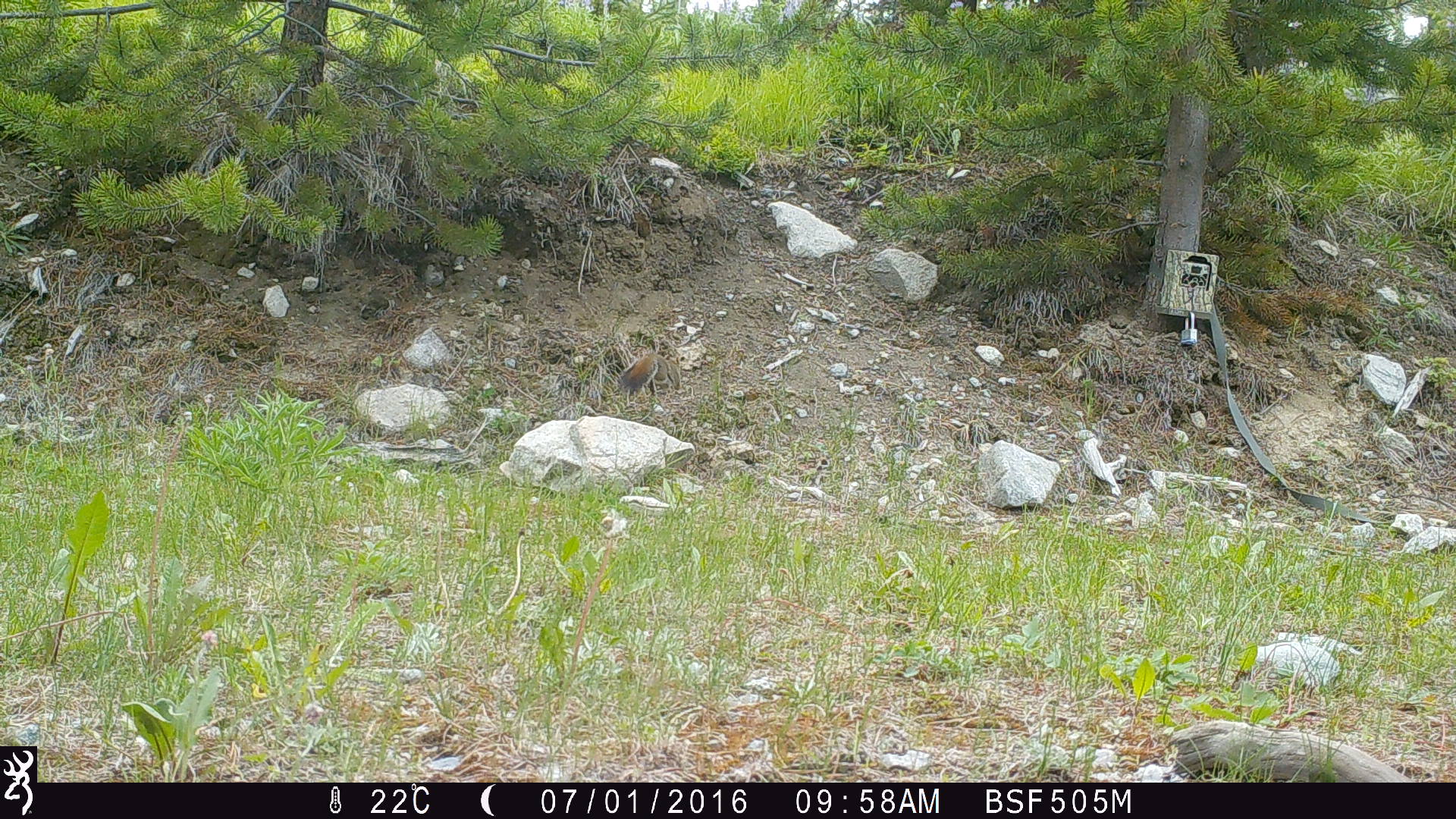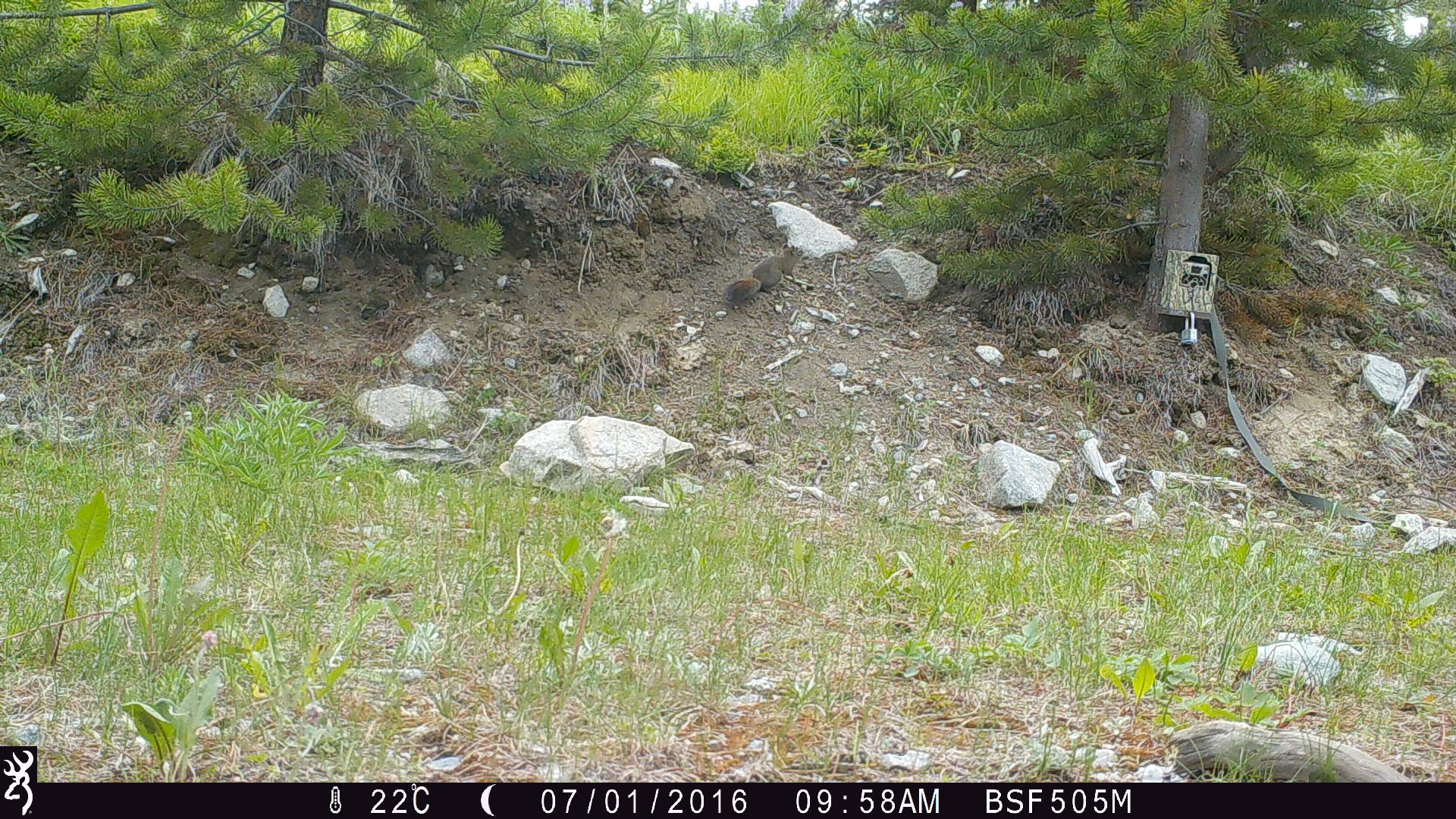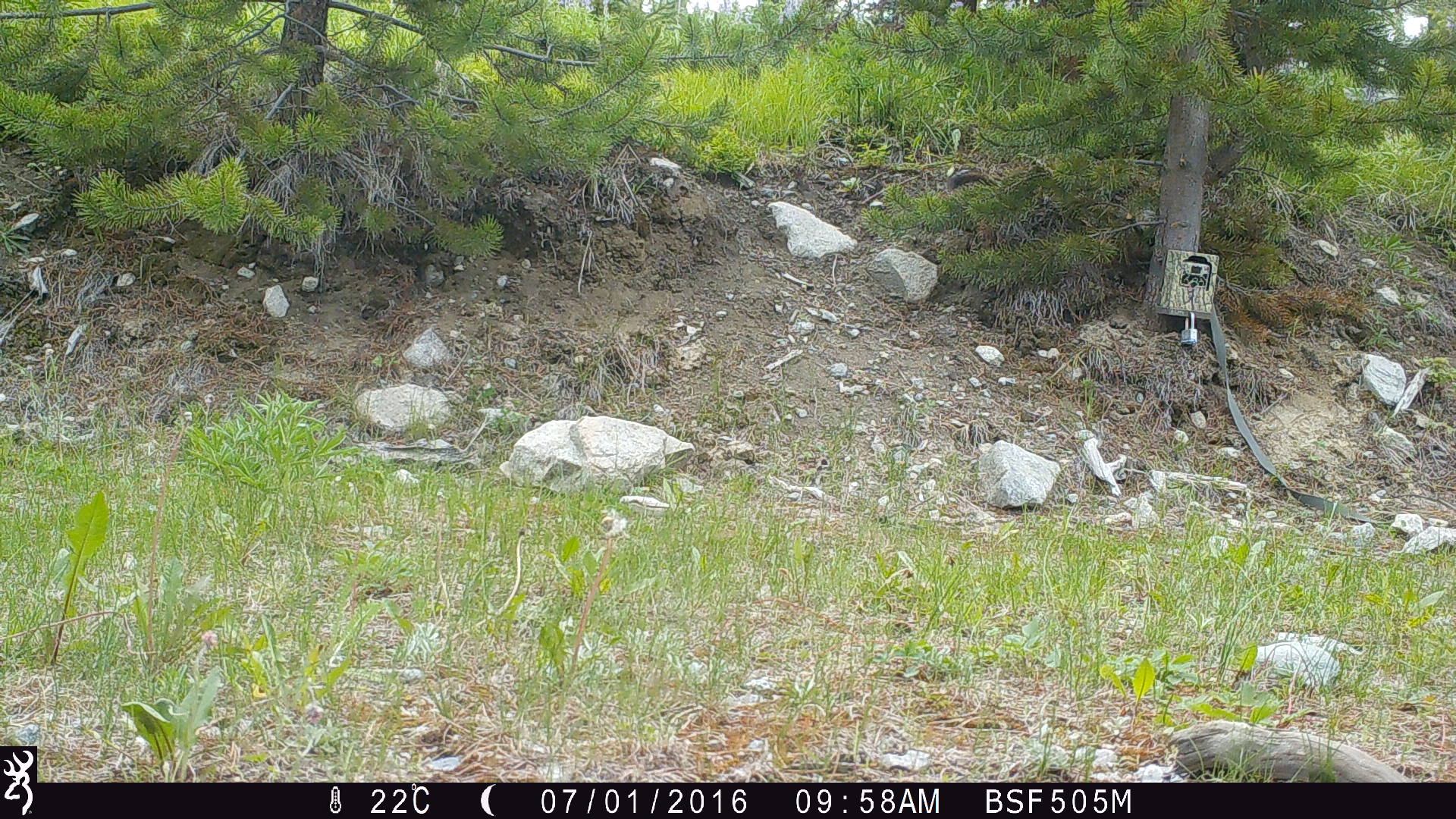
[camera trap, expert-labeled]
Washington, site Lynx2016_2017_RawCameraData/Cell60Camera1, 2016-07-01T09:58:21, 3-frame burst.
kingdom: Animalia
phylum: Chordata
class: Mammalia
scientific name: Mammalia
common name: small mammal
Small mammal (Mammalia). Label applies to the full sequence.